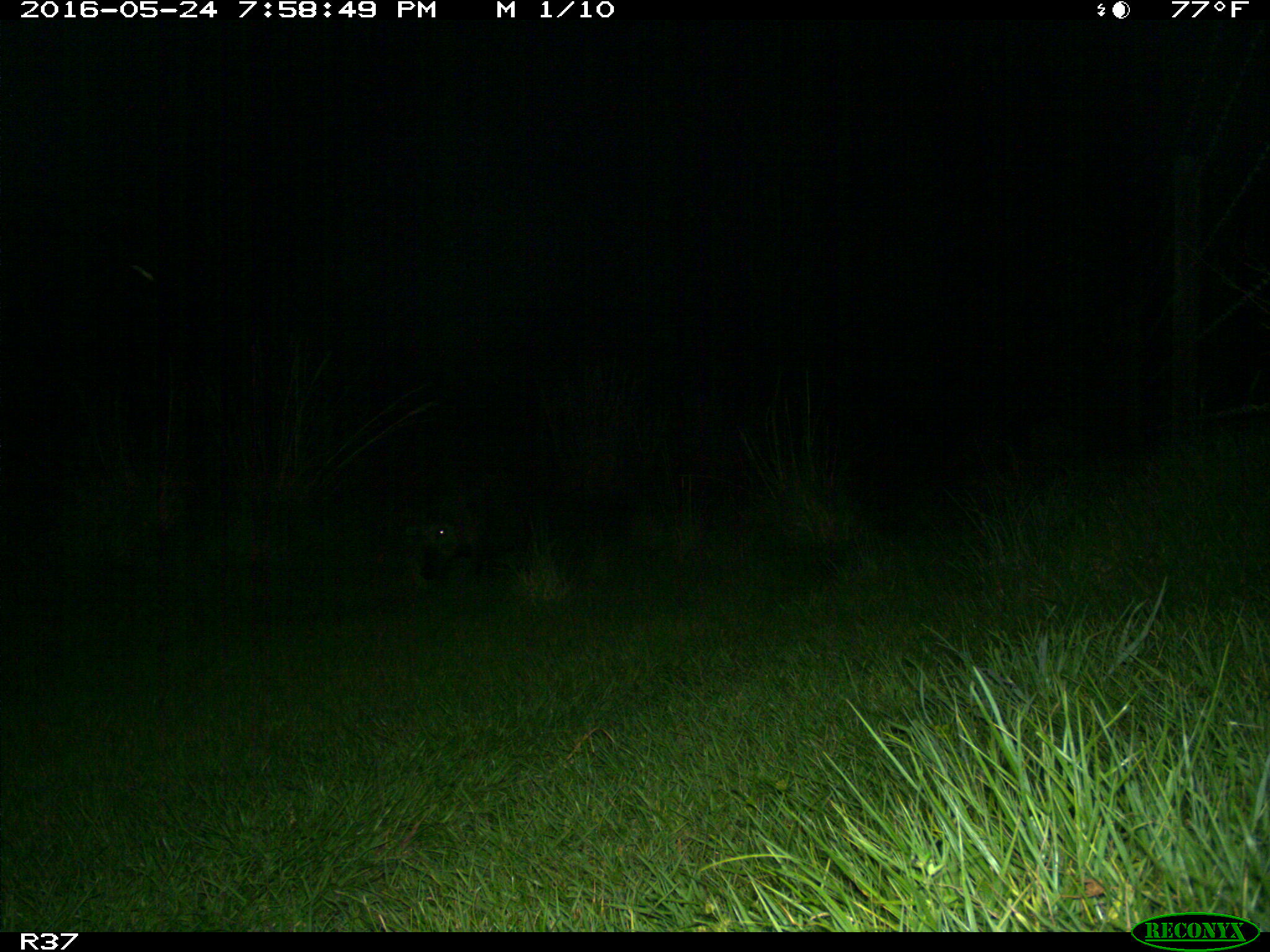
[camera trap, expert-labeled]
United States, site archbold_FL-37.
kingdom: Animalia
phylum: Chordata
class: Mammalia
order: Artiodactyla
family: Suidae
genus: Sus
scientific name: Sus scrofa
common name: wild boar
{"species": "Sus scrofa (wild boar)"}